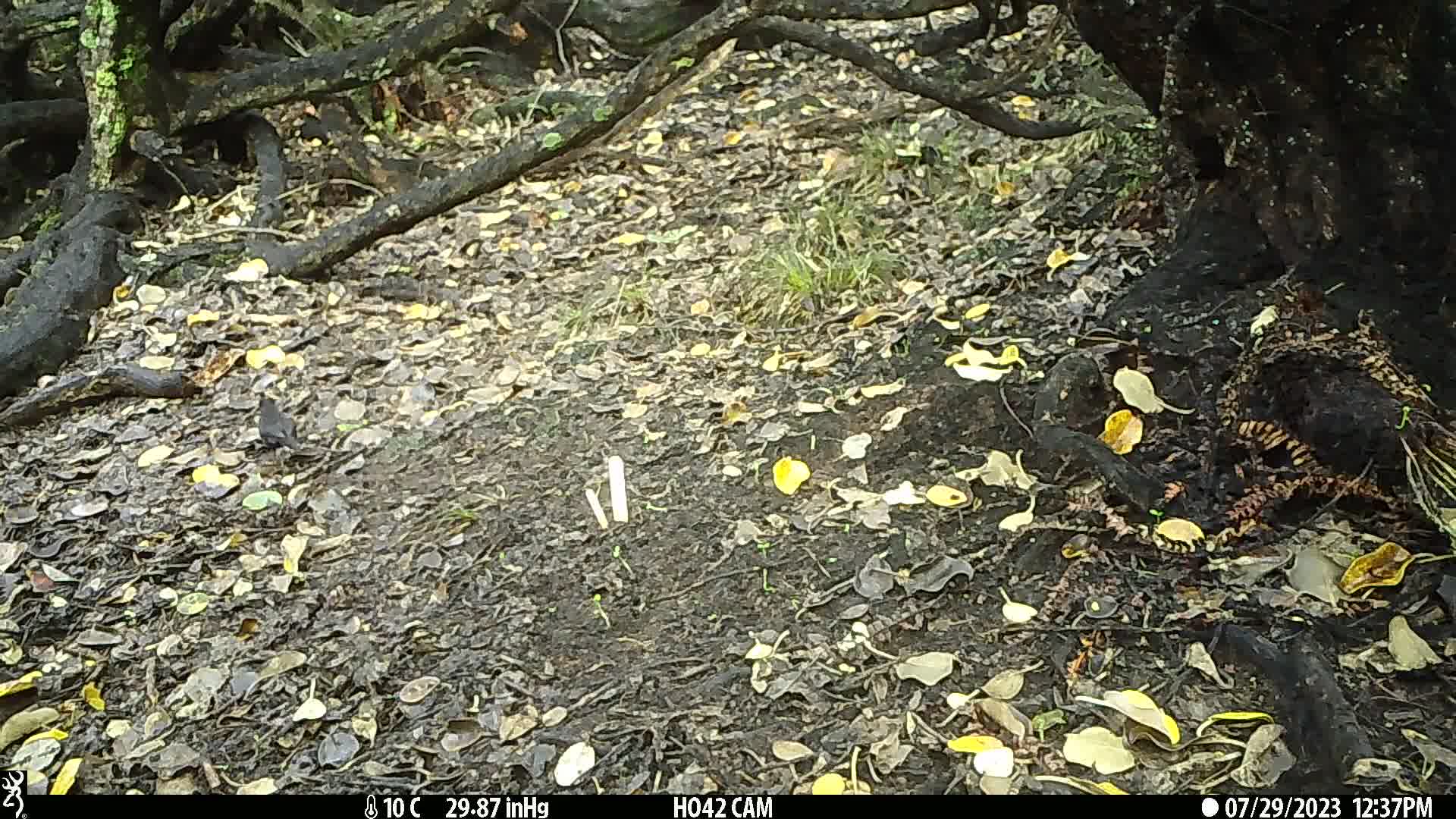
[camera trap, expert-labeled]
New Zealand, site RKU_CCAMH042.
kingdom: Animalia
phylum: Chordata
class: Aves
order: Passeriformes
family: Turdidae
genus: Turdus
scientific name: Turdus merula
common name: eurasian blackbird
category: blackbird